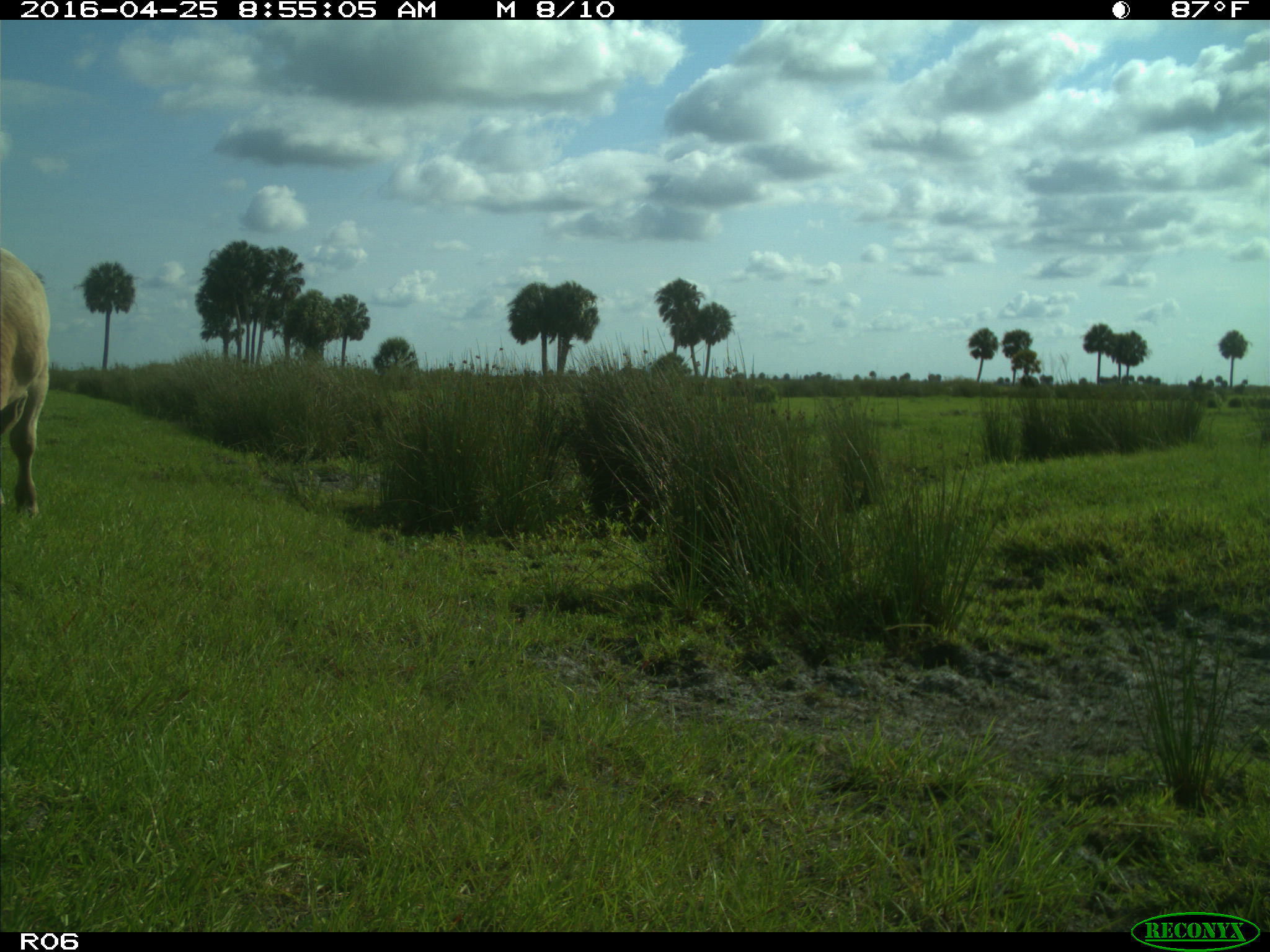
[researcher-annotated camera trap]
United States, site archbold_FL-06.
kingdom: Animalia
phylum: Chordata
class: Mammalia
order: Artiodactyla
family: Bovidae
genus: Bos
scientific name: Bos taurus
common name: domestic cow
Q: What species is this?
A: Bos taurus (domestic cow).